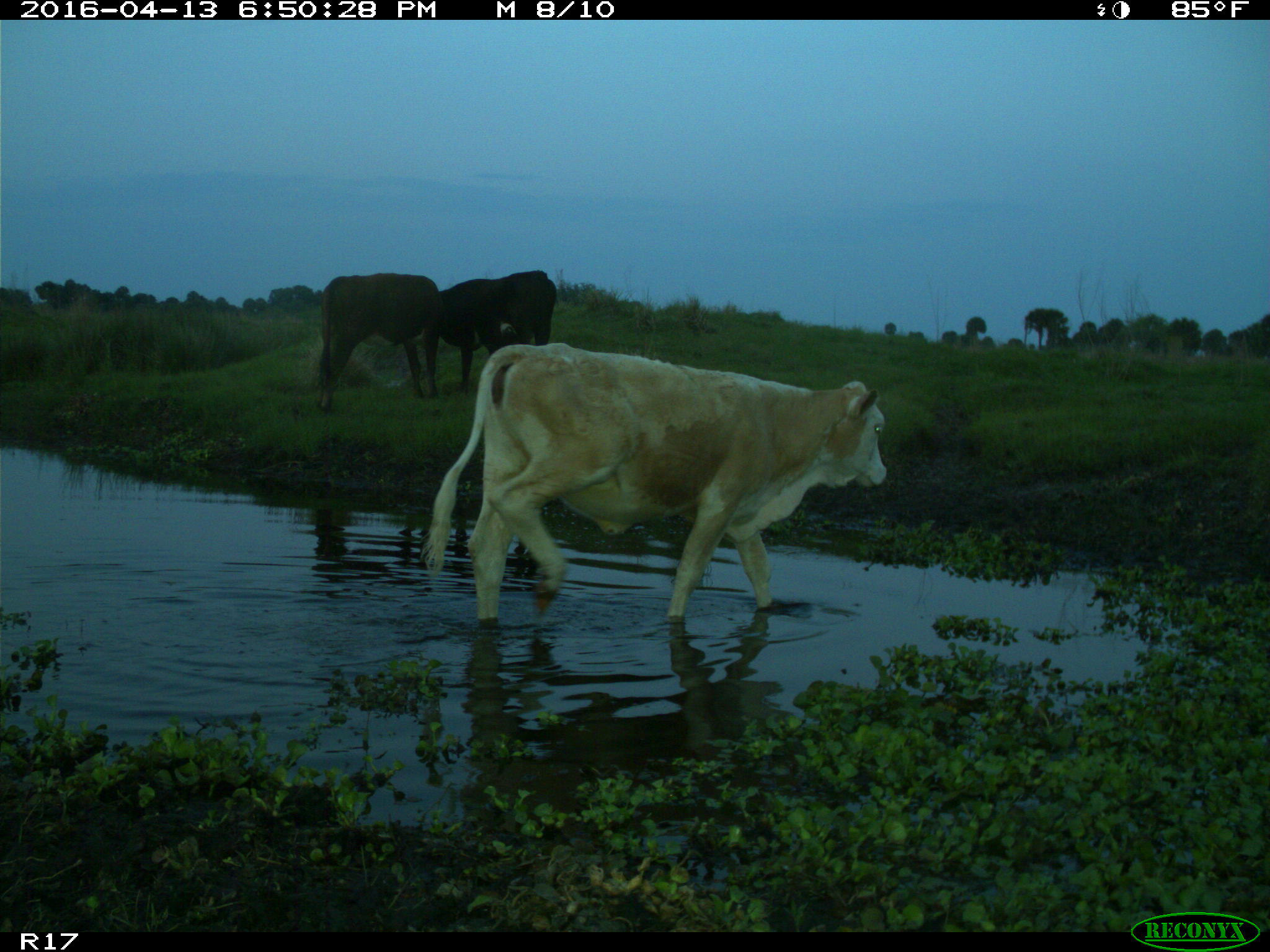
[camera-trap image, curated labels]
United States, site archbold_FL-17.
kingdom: Animalia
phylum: Chordata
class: Mammalia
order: Artiodactyla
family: Bovidae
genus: Bos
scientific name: Bos taurus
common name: domestic cow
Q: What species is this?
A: Bos taurus (domestic cow).